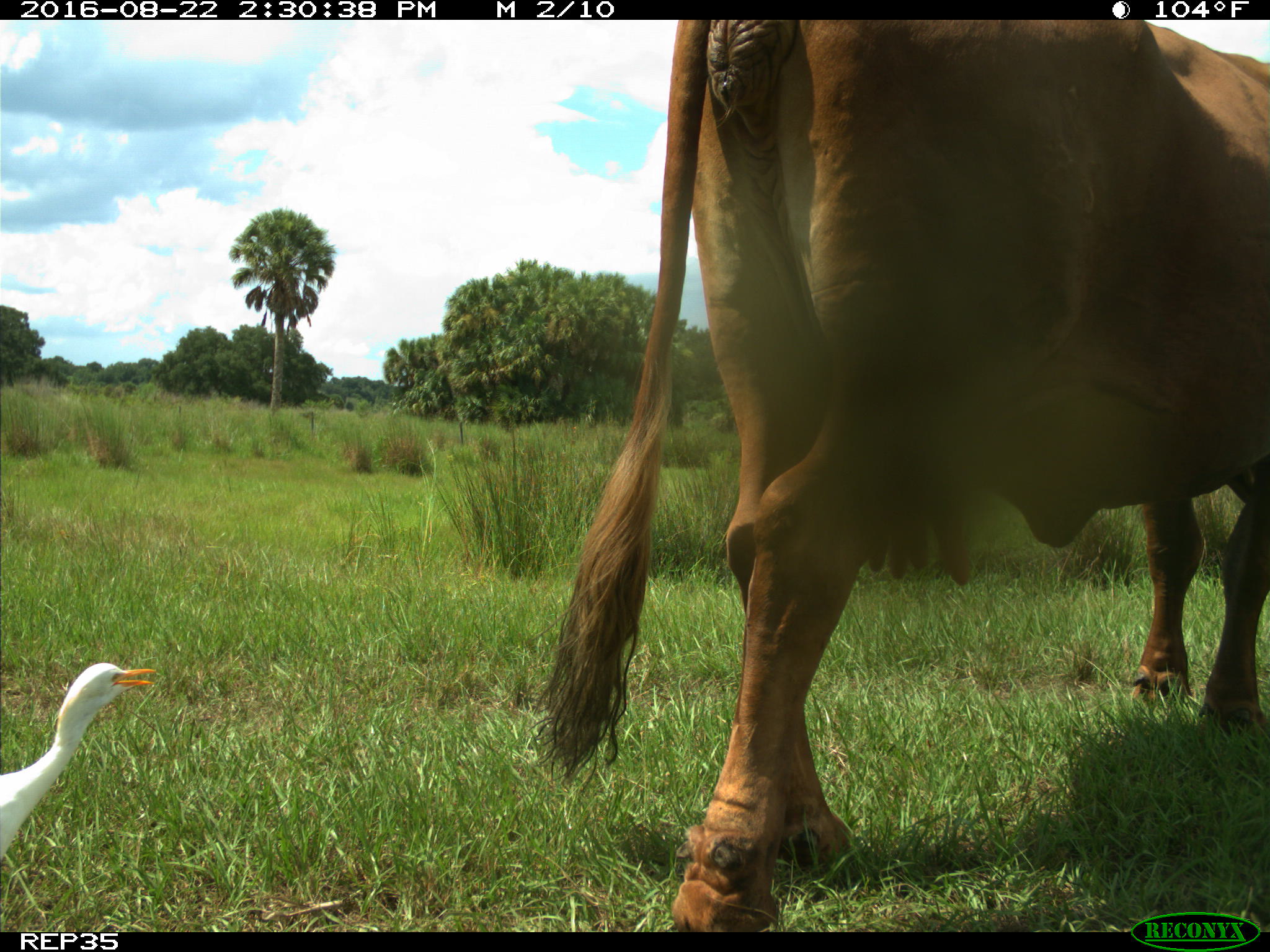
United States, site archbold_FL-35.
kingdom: Animalia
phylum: Chordata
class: Mammalia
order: Artiodactyla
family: Bovidae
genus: Bos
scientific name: Bos taurus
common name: domestic cow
Bos taurus (domestic cow).